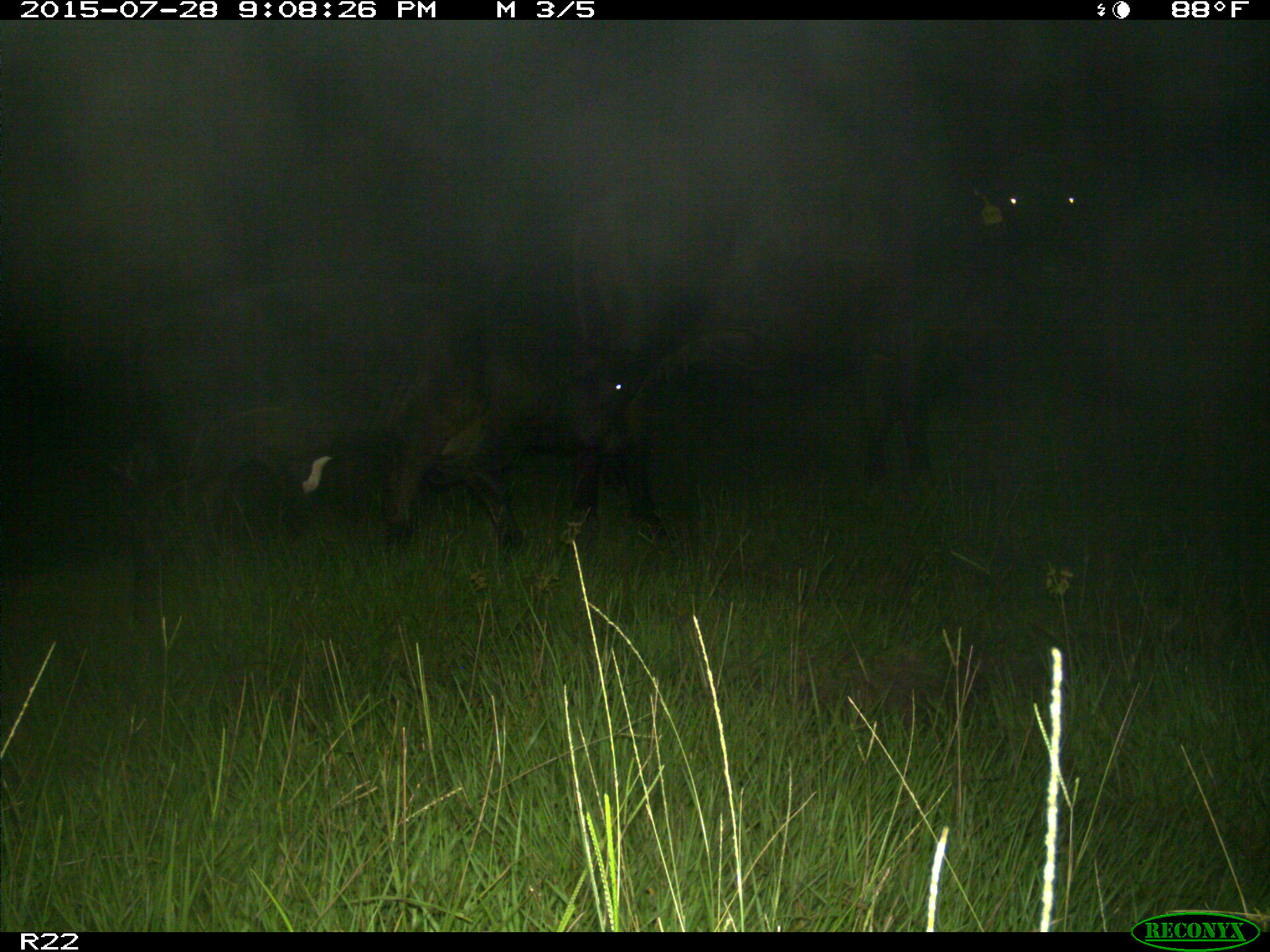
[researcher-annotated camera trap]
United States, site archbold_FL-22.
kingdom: Animalia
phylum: Chordata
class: Mammalia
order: Artiodactyla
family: Bovidae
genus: Bos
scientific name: Bos taurus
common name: domestic cow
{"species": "Bos taurus (domestic cow)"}